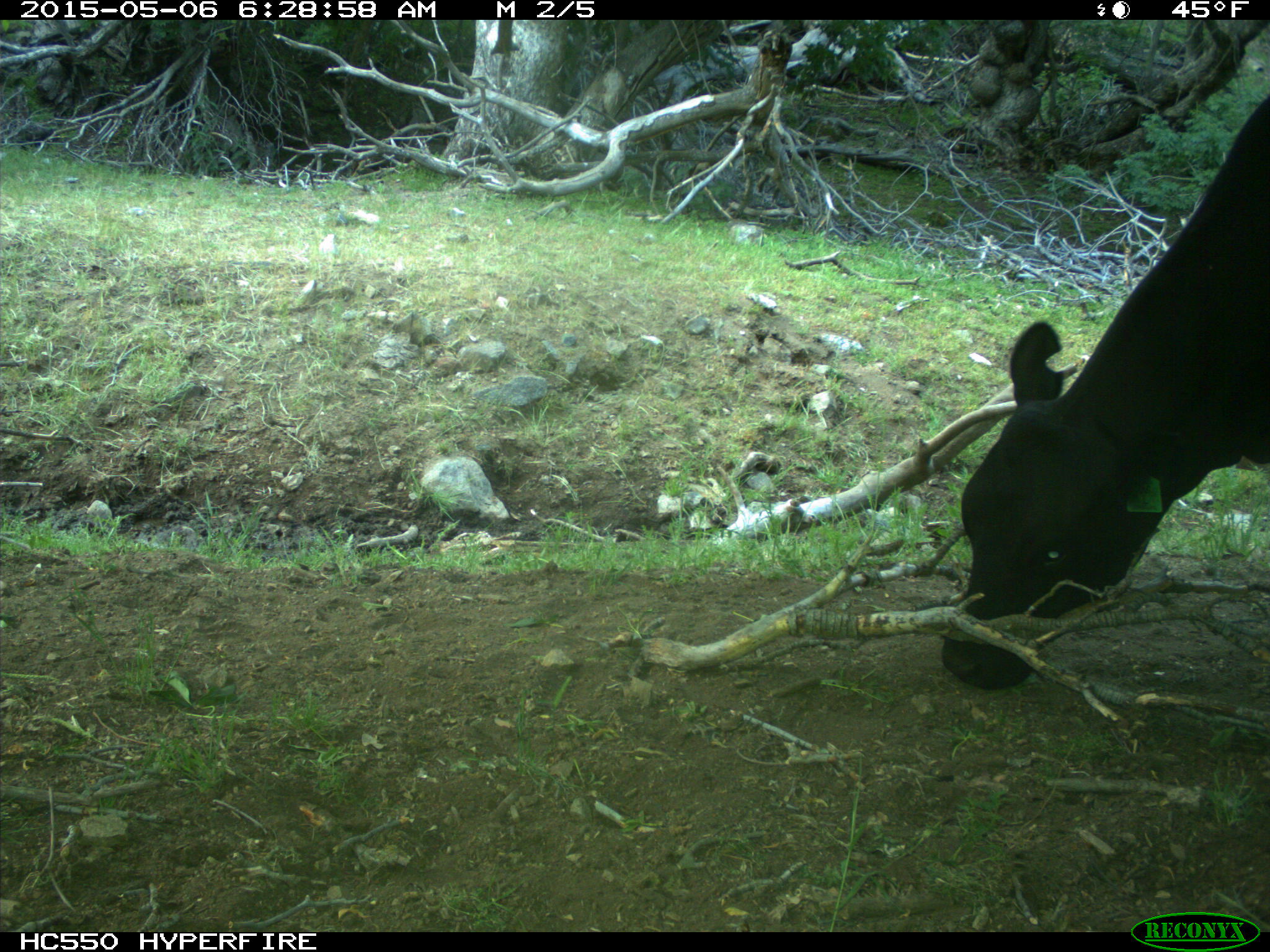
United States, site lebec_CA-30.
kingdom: Animalia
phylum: Chordata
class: Mammalia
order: Artiodactyla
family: Bovidae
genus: Bos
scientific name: Bos taurus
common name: domestic cow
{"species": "Bos taurus (domestic cow)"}